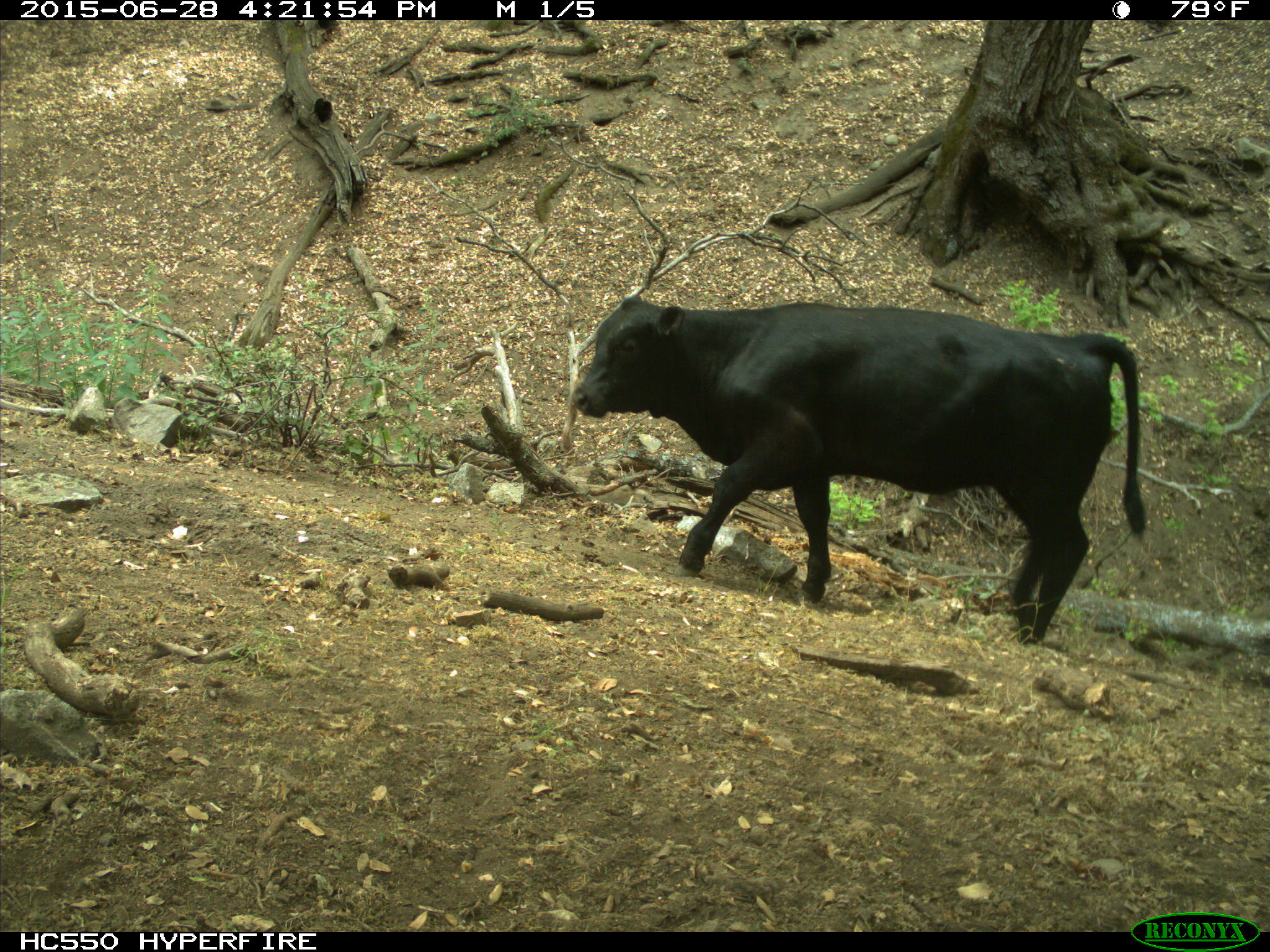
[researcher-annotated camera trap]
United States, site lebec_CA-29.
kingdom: Animalia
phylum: Chordata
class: Mammalia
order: Artiodactyla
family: Bovidae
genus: Bos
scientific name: Bos taurus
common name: domestic cow